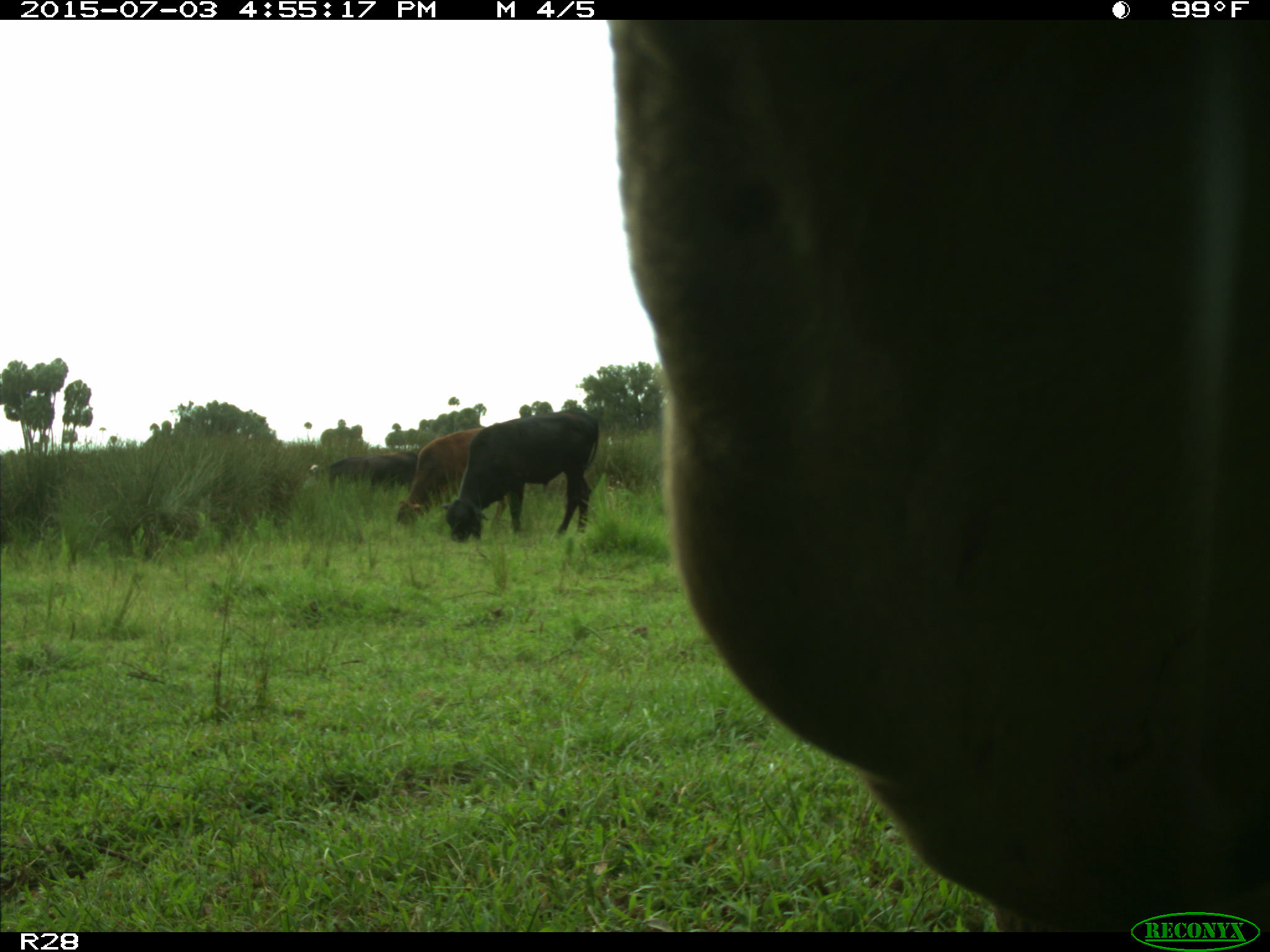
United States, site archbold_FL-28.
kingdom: Animalia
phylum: Chordata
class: Mammalia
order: Artiodactyla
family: Bovidae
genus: Bos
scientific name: Bos taurus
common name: domestic cow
Bos taurus (domestic cow).